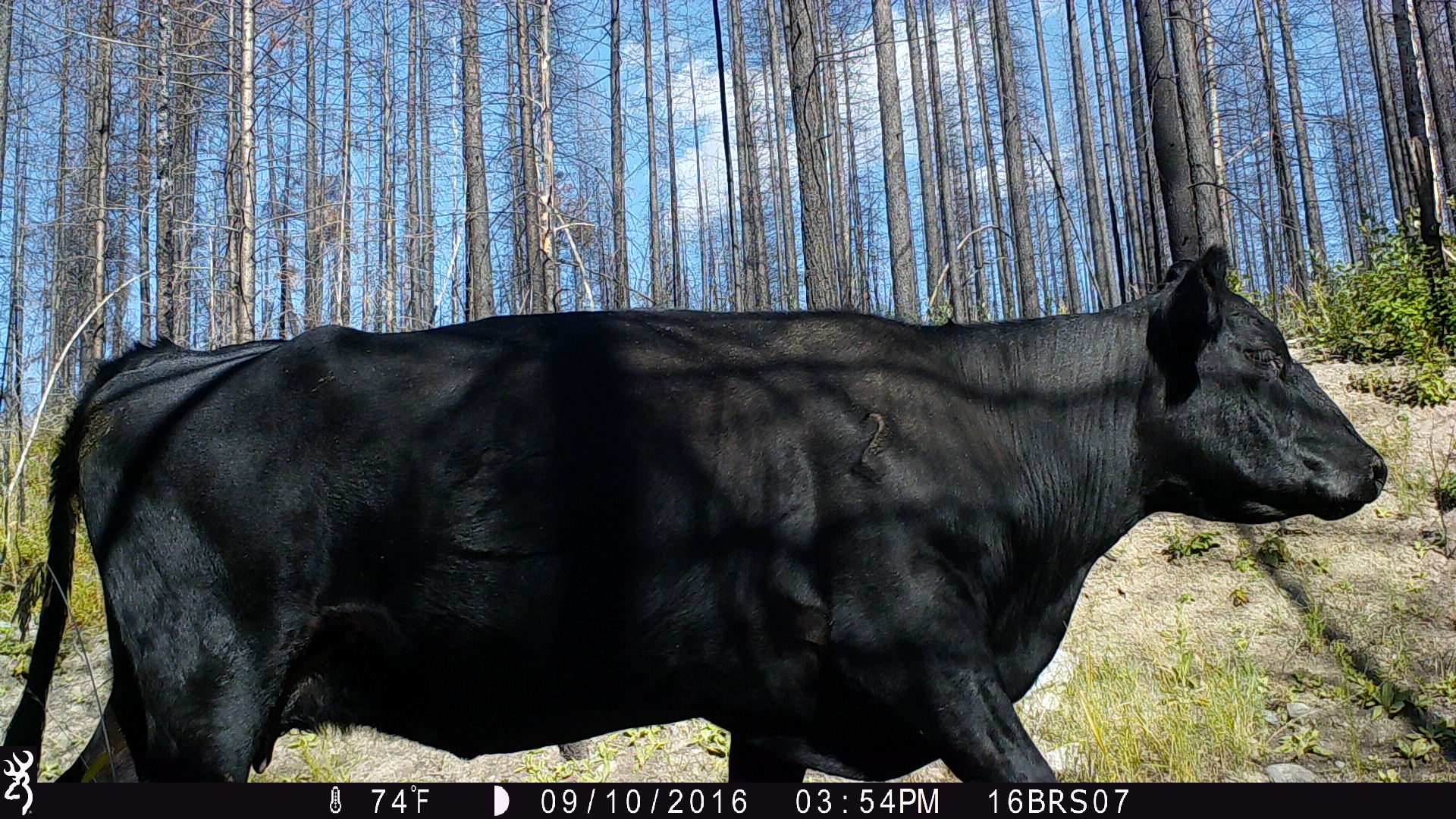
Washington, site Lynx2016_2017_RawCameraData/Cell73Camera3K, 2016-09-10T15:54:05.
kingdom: Animalia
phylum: Chordata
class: Mammalia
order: Artiodactyla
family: Bovidae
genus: Bos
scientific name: Bos taurus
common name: domestic cattle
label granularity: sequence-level